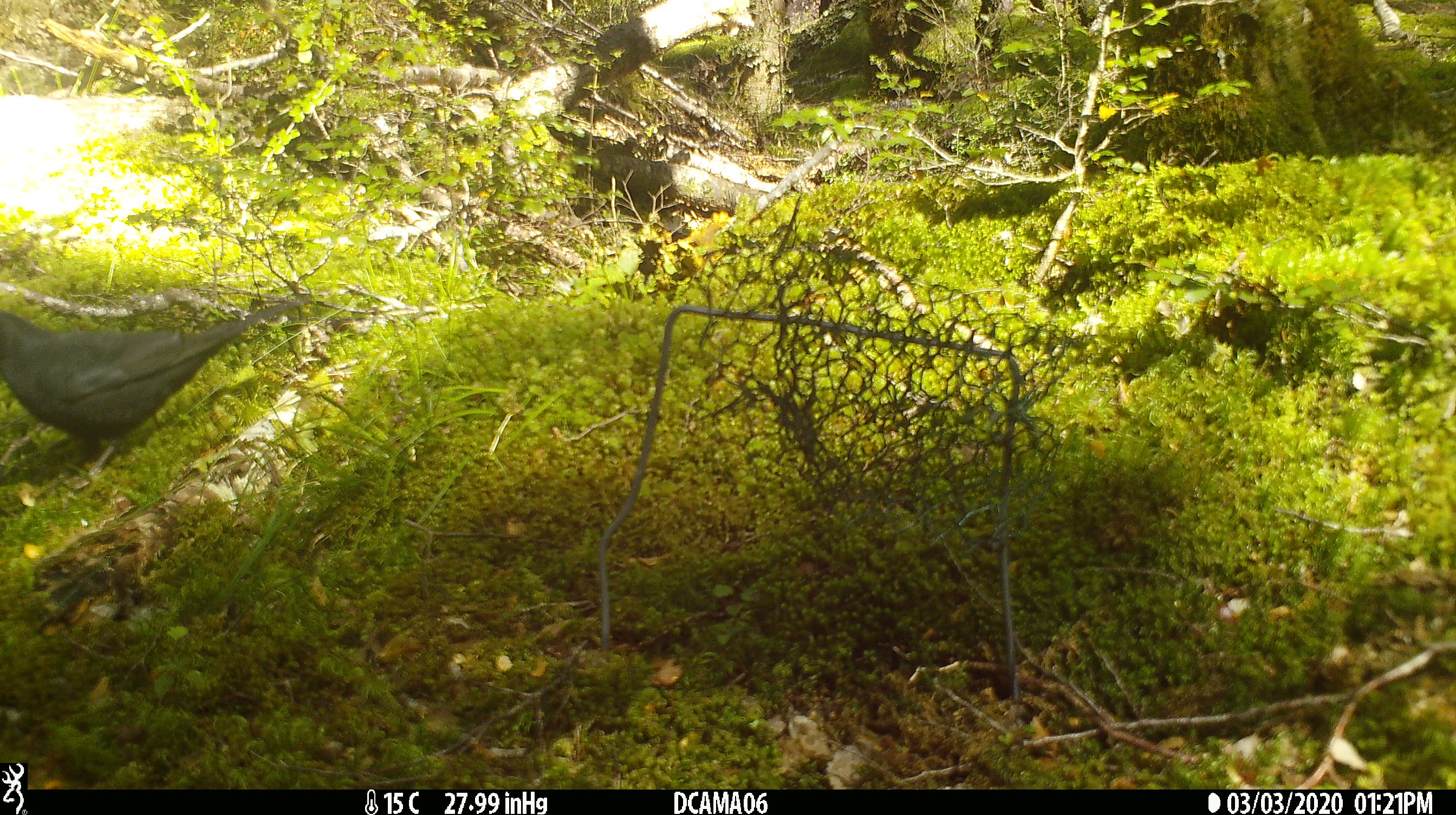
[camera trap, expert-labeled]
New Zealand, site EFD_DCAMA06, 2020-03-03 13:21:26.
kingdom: Animalia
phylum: Chordata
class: Aves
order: Passeriformes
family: Meliphagidae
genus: Anthornis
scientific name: Anthornis melanura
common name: new zealand bellbird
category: bellbird